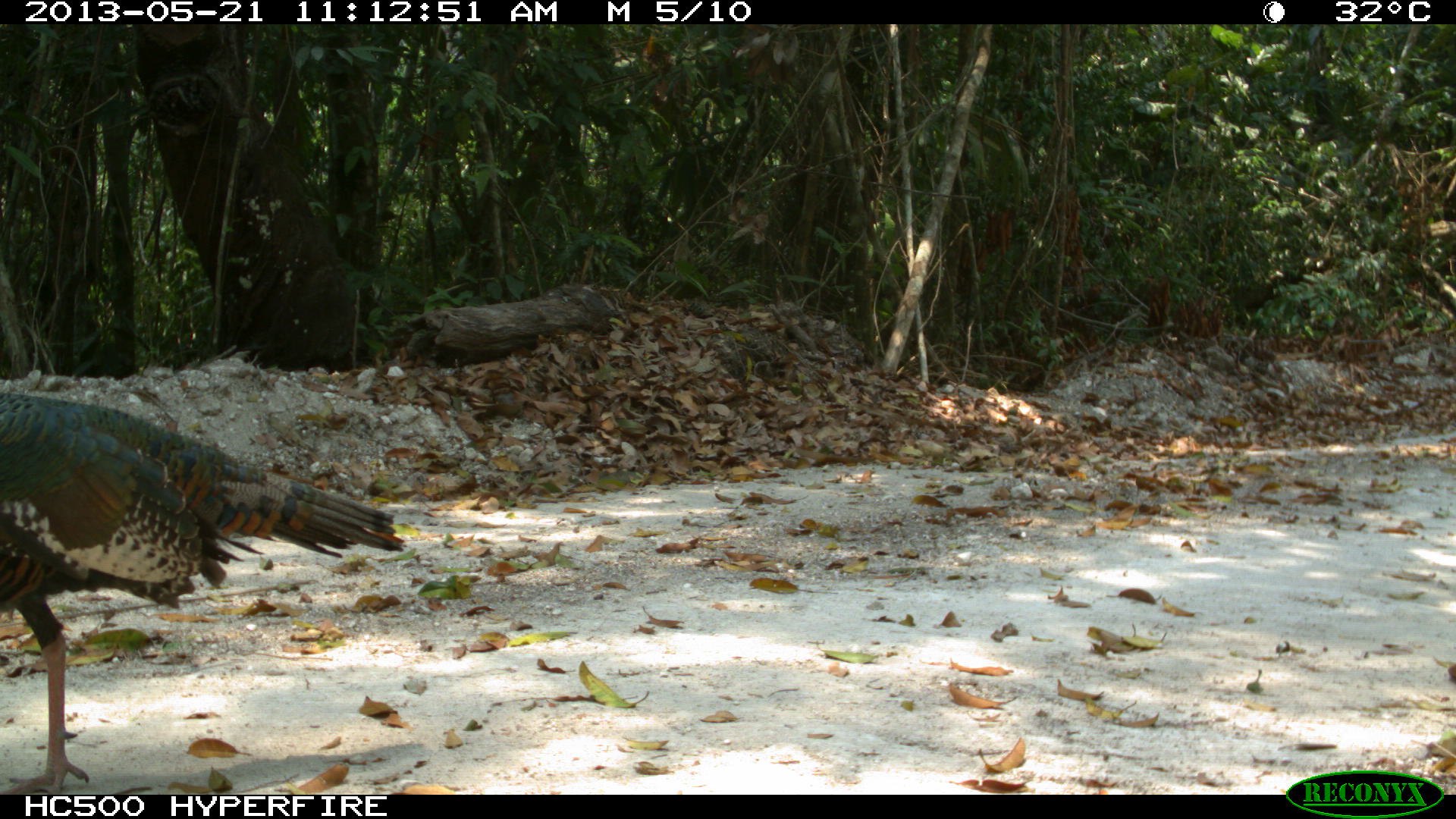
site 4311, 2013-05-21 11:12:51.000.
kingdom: Animalia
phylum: Chordata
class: Aves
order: Galliformes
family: Phasianidae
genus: Meleagris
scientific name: Meleagris ocellata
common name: ocellated turkey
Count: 1.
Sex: male.